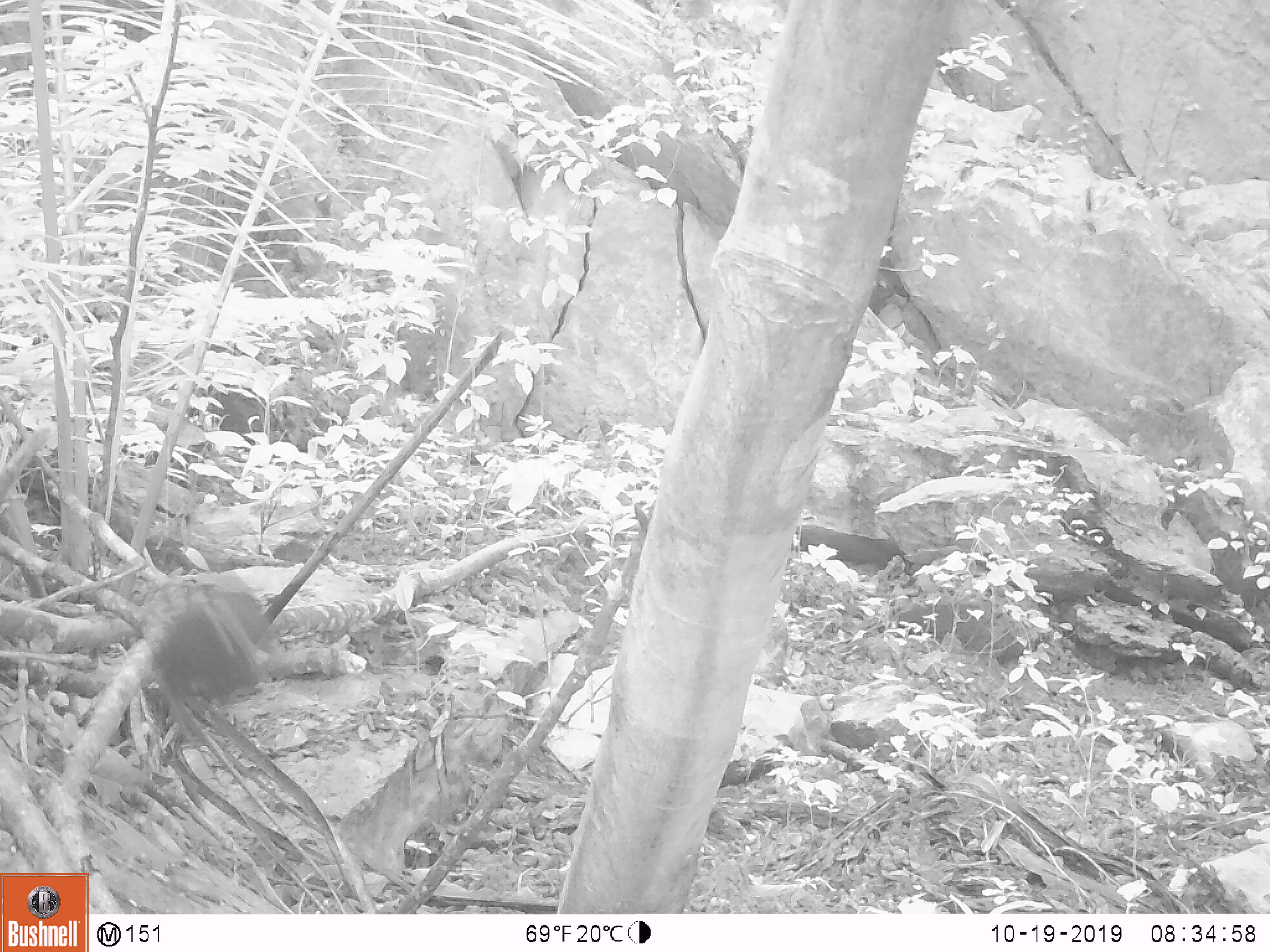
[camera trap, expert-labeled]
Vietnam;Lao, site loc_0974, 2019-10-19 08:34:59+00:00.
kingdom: Animalia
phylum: Chordata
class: Aves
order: Passeriformes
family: Muscicapidae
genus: Myophonus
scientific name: Myophonus caeruleus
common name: blue whistling thrush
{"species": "blue whistling thrush (Myophonus caeruleus)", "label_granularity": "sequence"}